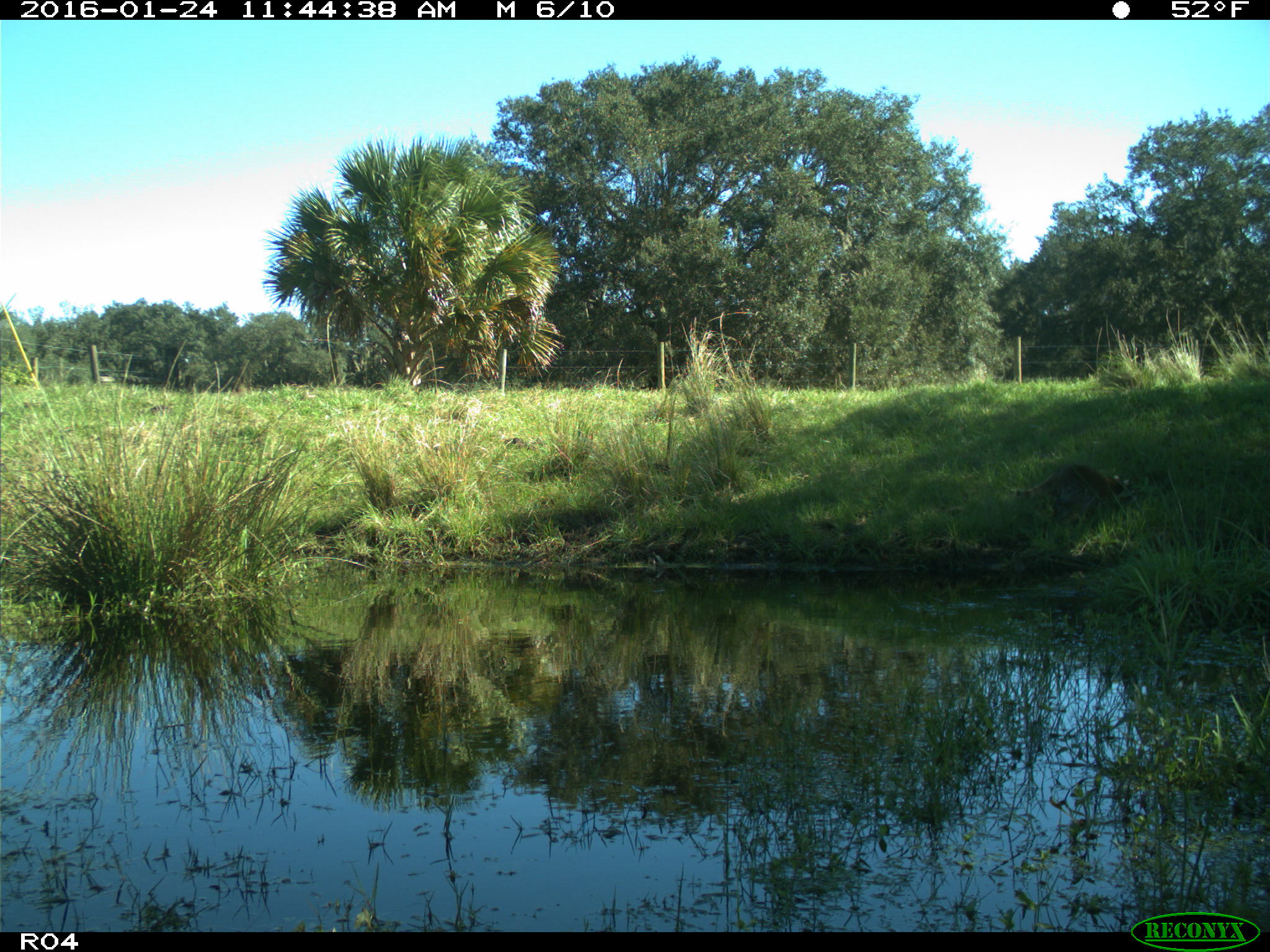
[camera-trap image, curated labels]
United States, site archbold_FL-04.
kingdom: Animalia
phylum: Chordata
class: Mammalia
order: Carnivora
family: Procyonidae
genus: Procyon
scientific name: Procyon lotor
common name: common raccoon